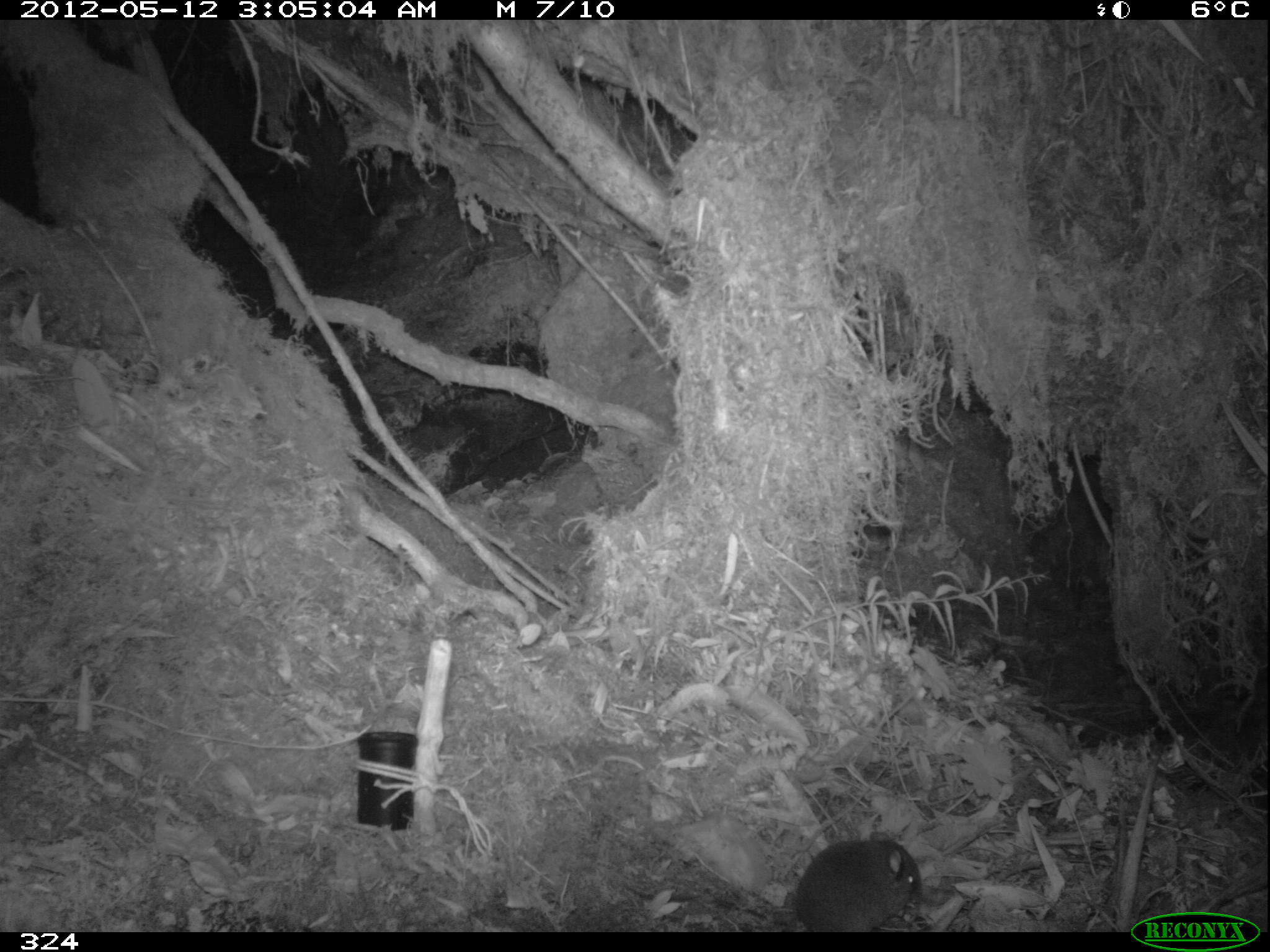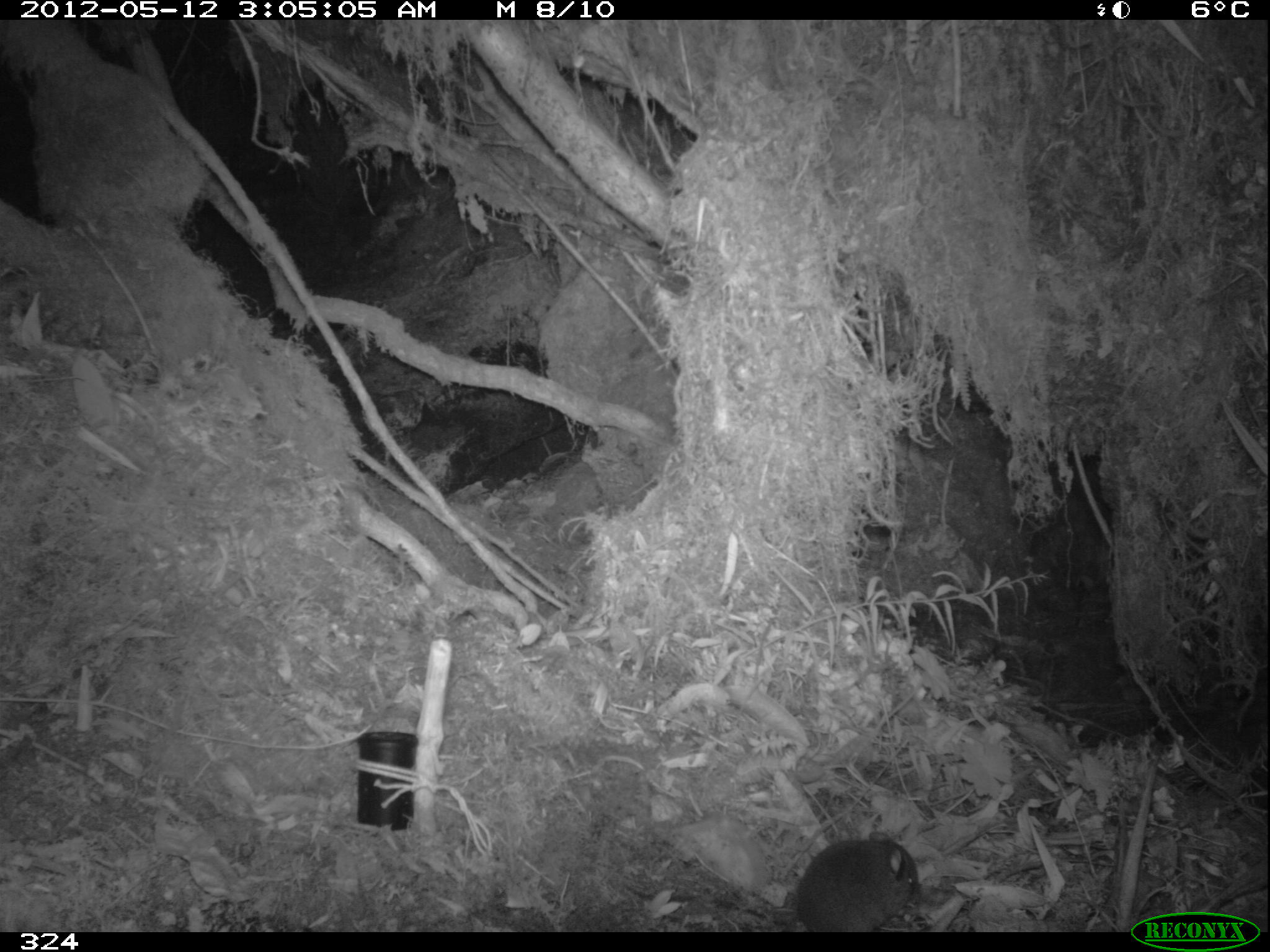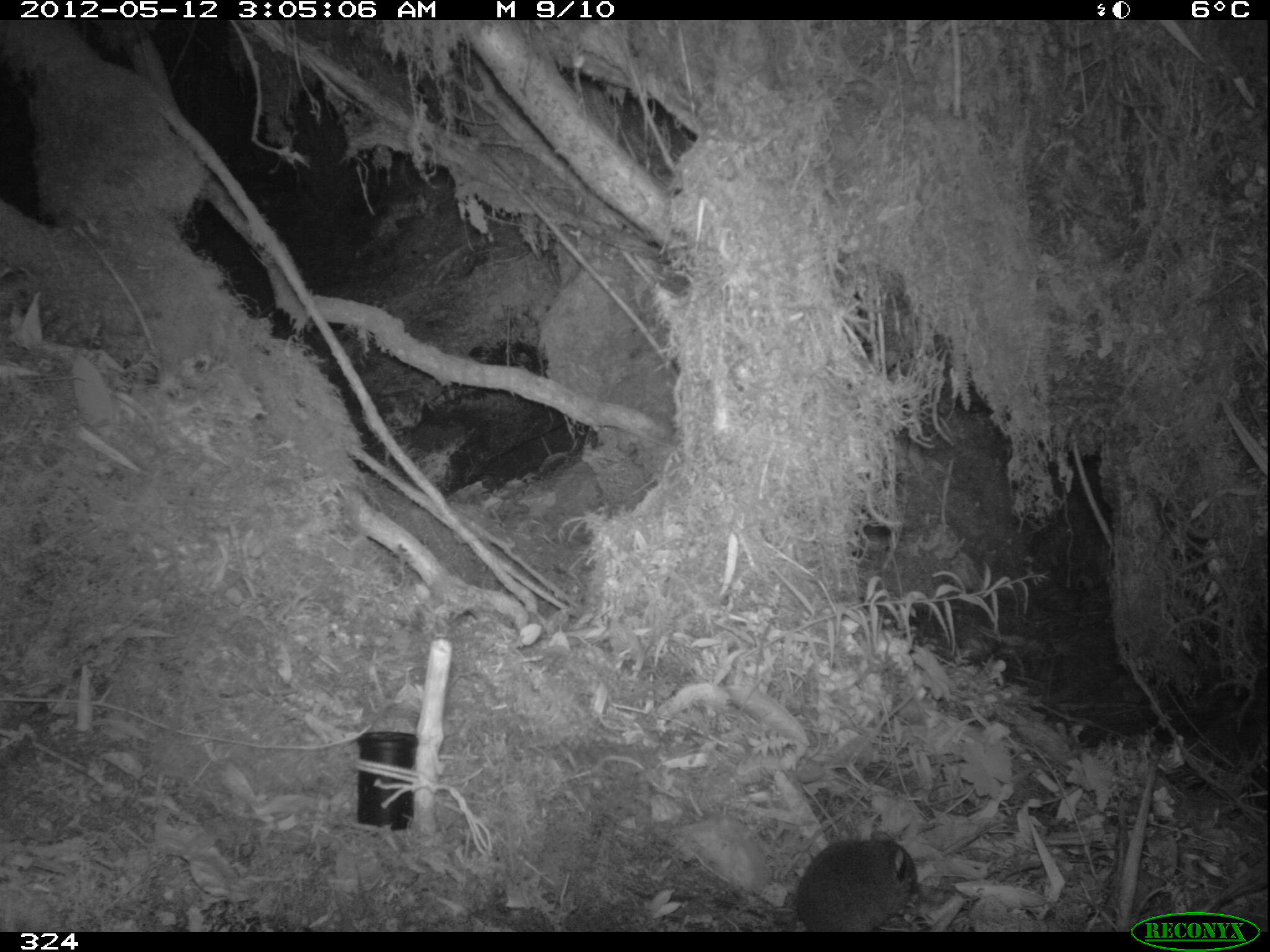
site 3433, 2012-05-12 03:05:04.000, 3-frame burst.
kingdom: Animalia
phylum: Chordata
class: Mammalia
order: Rodentia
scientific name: Rodentia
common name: rodents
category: unknown rodent